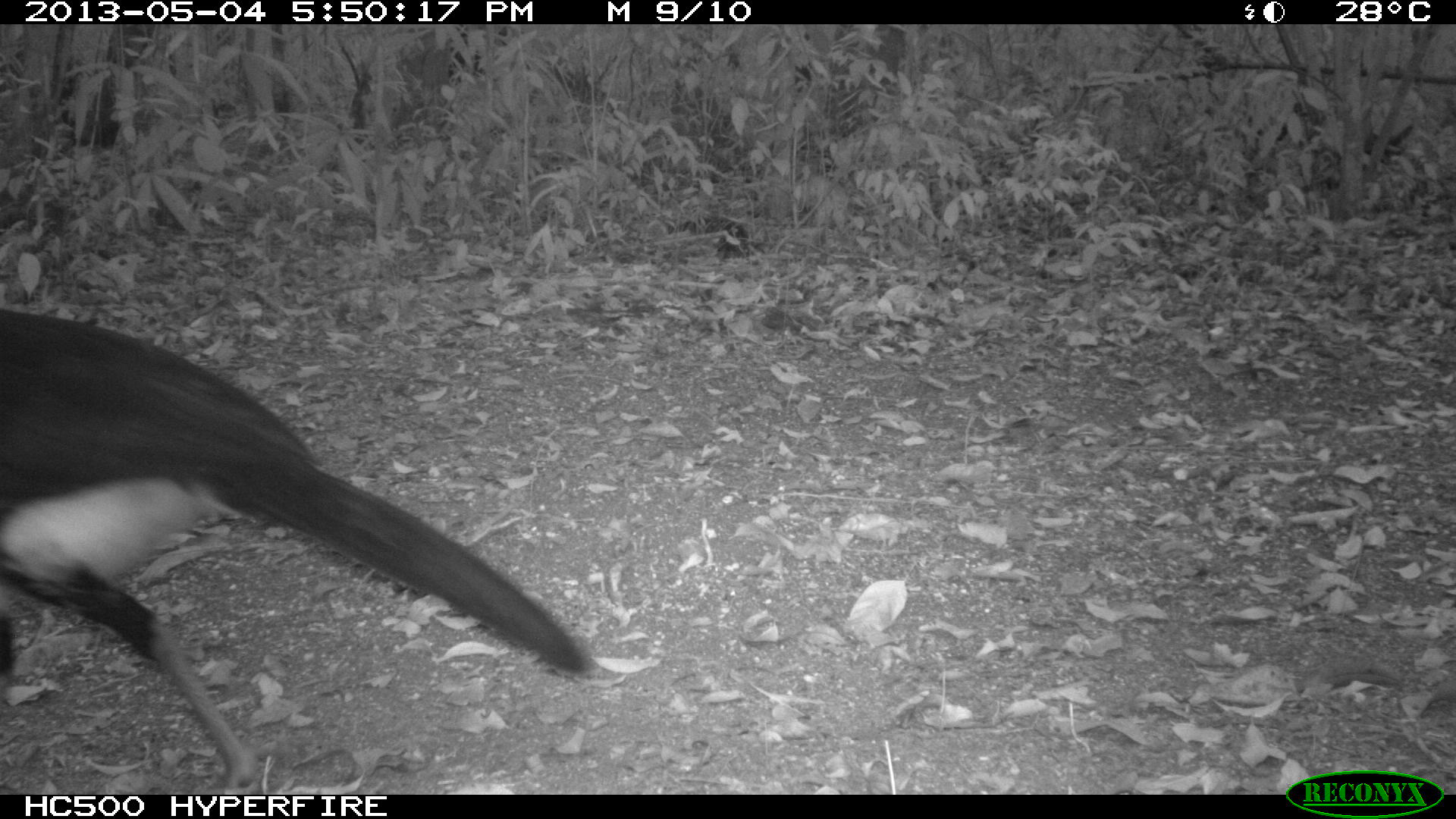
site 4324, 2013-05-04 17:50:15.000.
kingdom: Animalia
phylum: Chordata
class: Aves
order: Galliformes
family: Cracidae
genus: Crax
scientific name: Crax rubra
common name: great curassow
Crax rubra (great curassow), count 1, sex male.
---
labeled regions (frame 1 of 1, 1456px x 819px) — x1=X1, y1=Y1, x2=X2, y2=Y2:
crax rubra: x1=0, y1=305, x2=592, y2=792